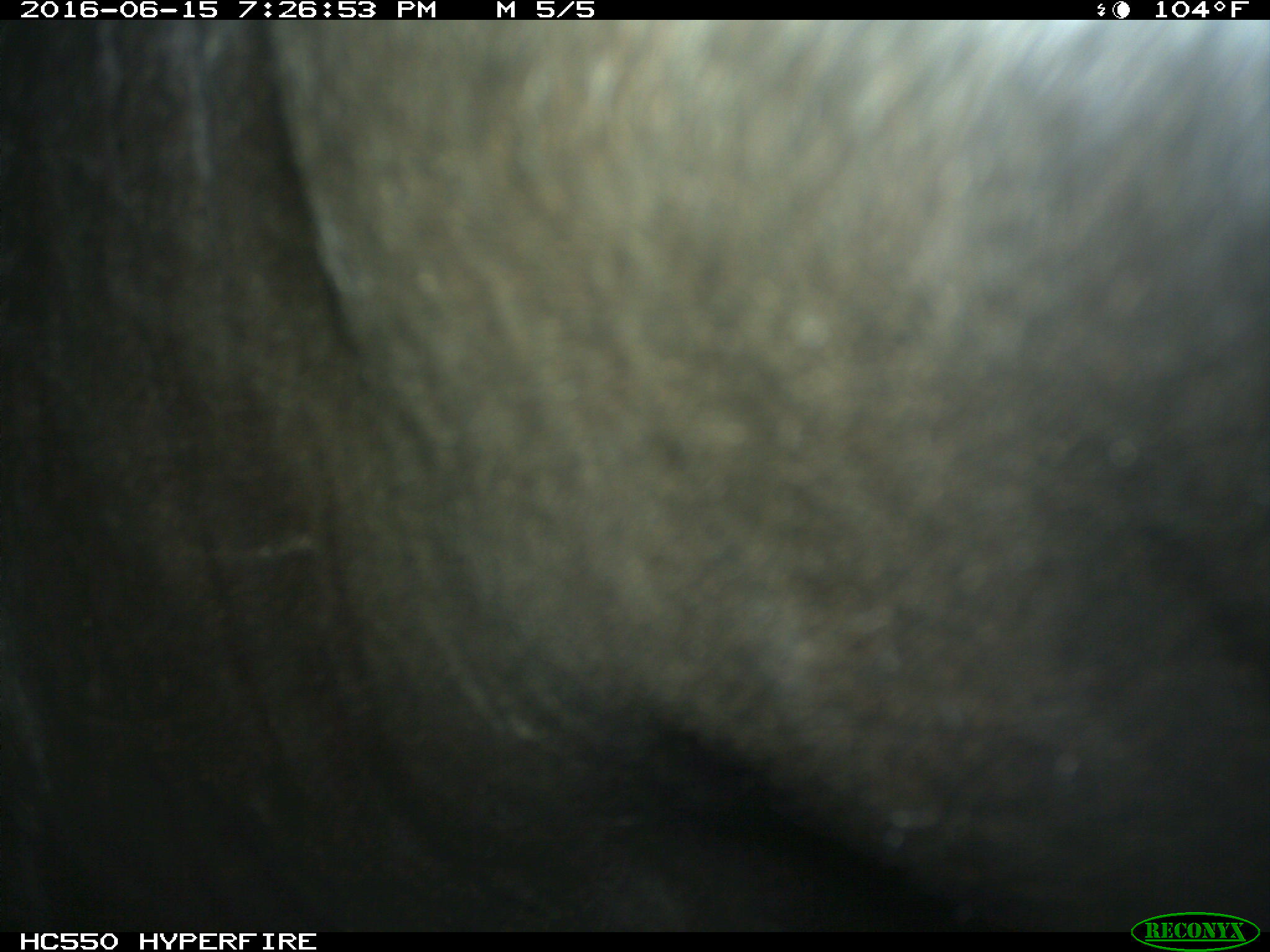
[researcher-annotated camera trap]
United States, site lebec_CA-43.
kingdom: Animalia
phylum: Chordata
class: Mammalia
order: Artiodactyla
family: Bovidae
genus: Bos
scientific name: Bos taurus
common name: domestic cow